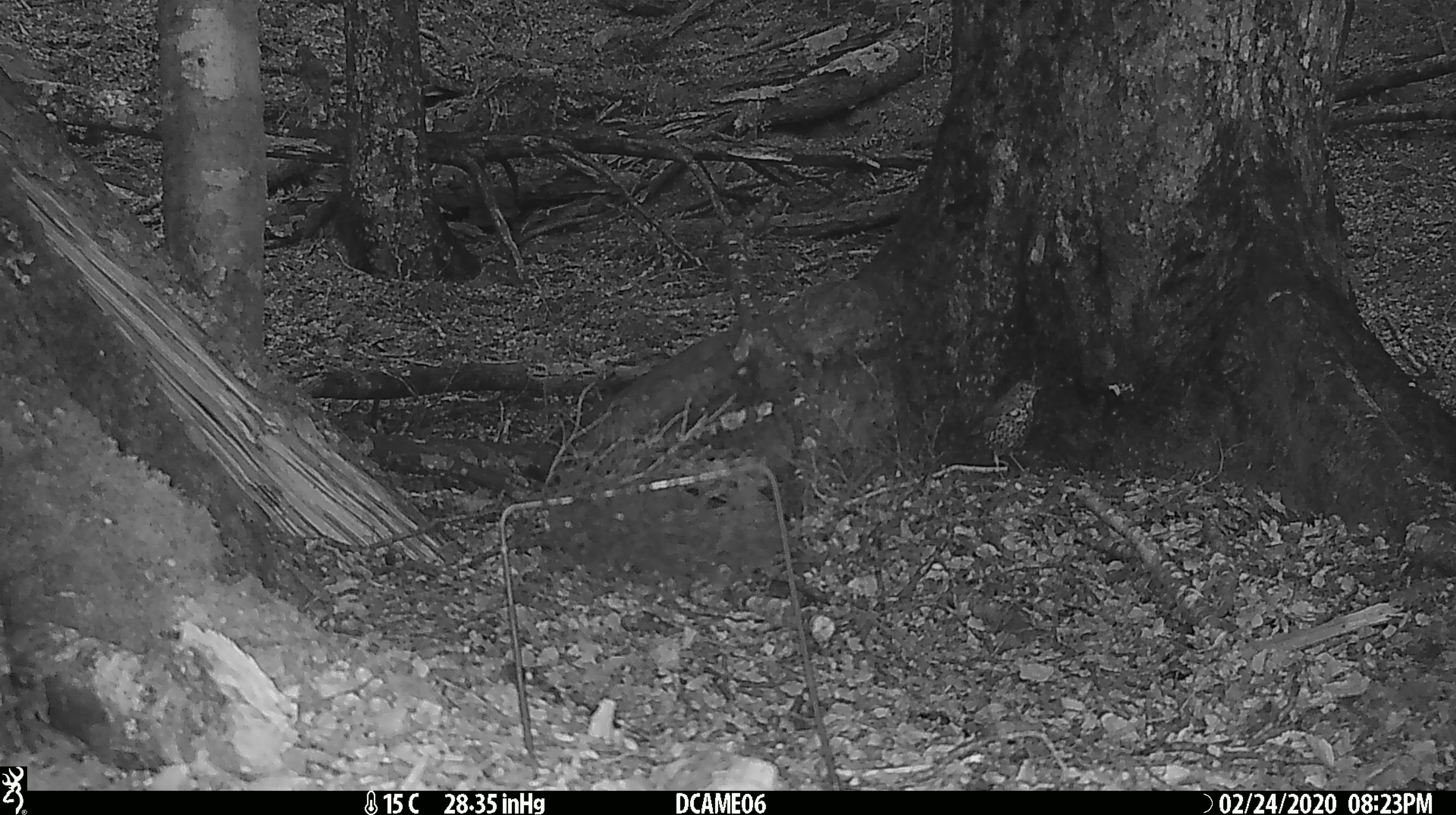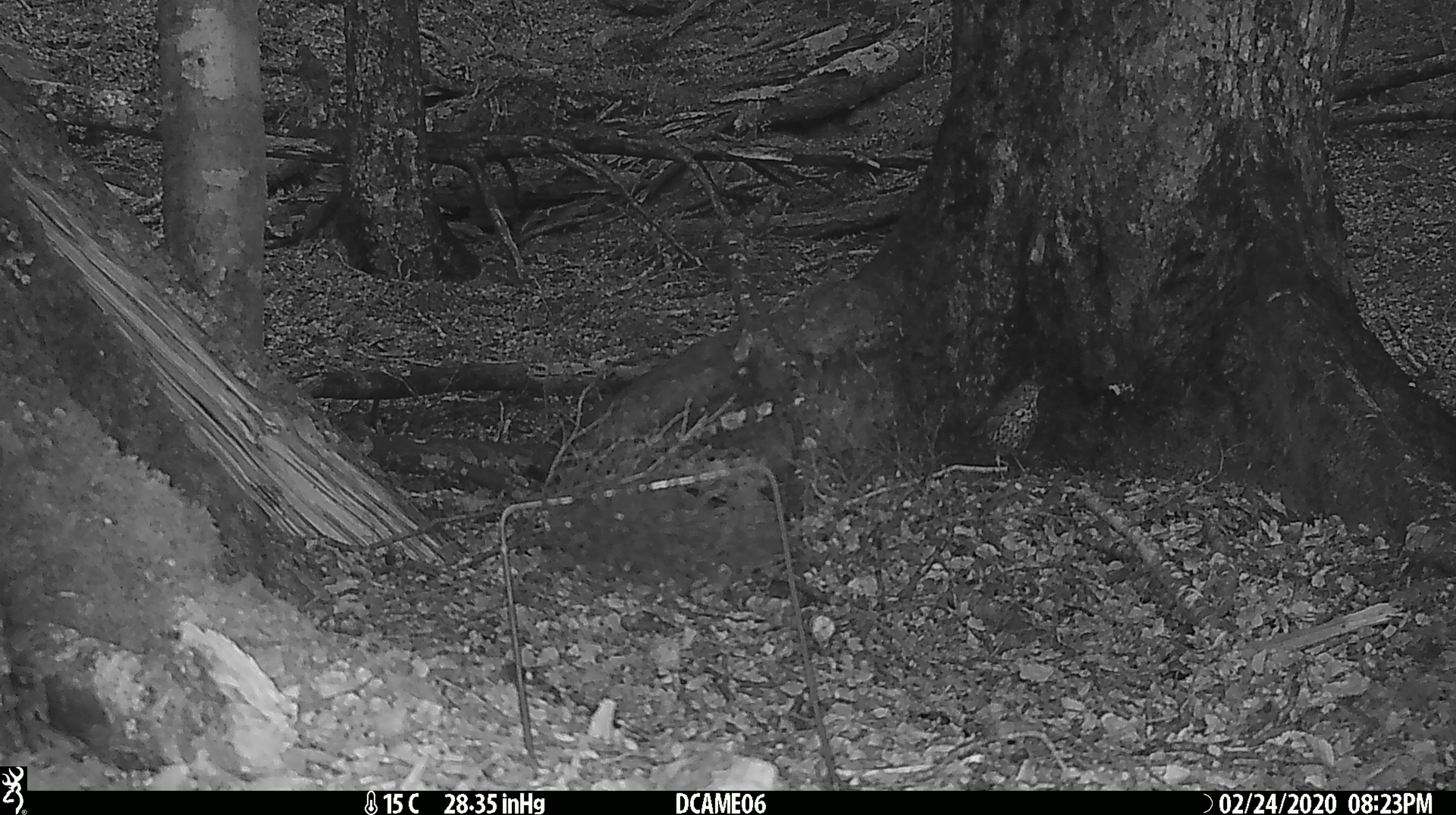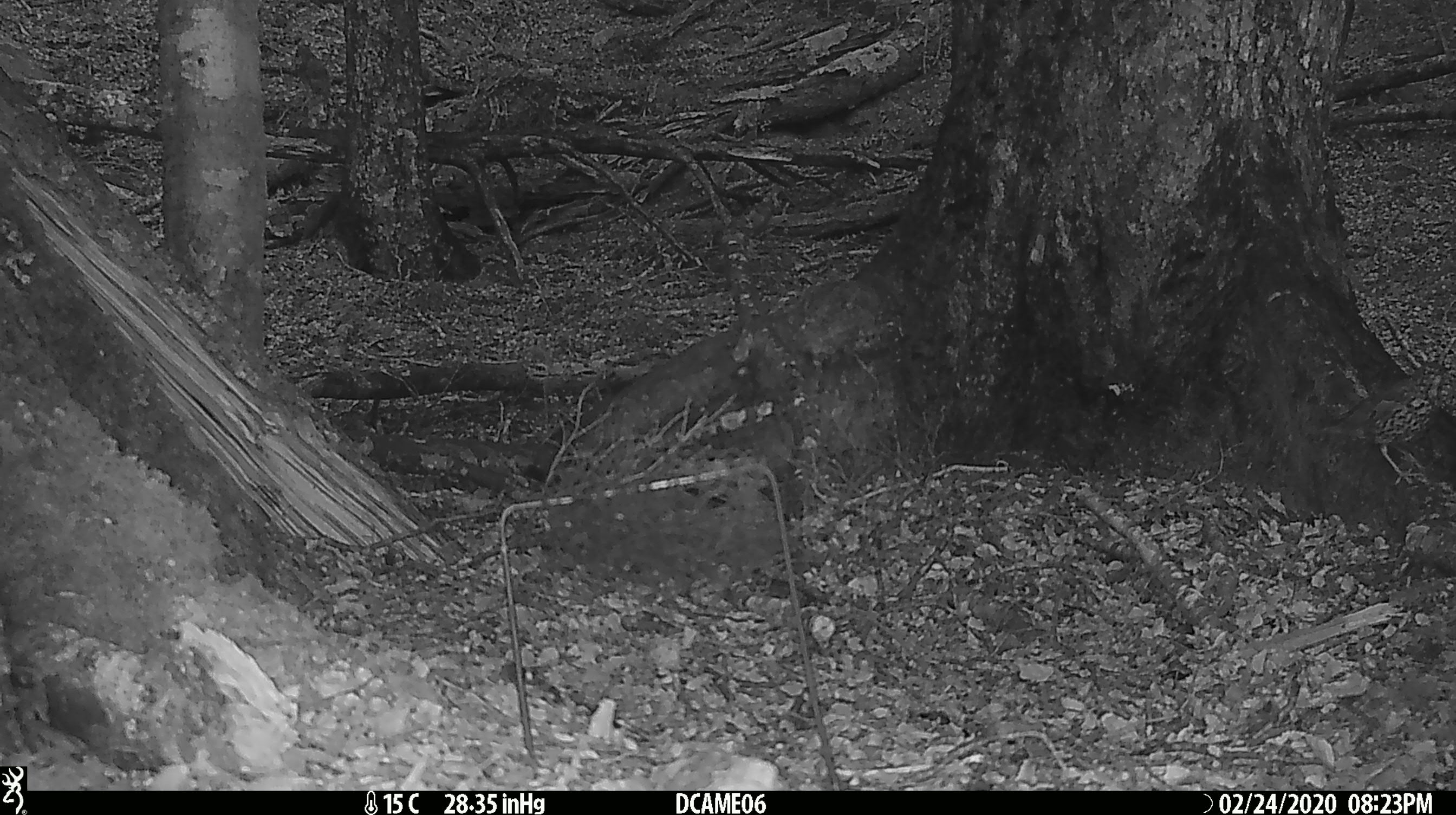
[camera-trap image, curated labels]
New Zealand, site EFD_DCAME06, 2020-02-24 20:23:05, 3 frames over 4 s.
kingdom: Animalia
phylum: Chordata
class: Aves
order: Passeriformes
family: Turdidae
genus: Turdus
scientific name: Turdus philomelos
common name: song thrush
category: thrush